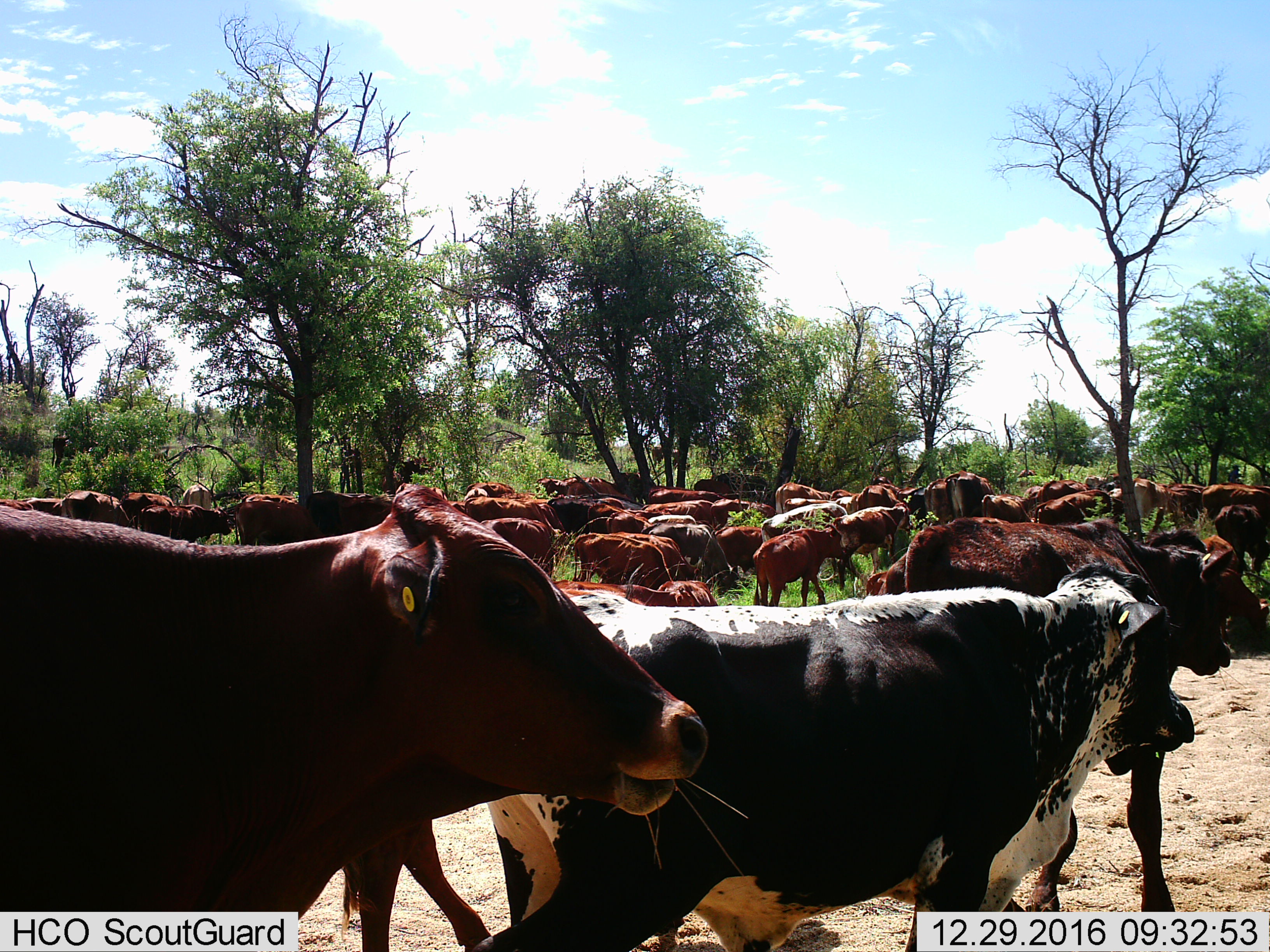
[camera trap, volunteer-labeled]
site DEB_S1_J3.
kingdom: Animalia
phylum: Chordata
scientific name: Vertebrata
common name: domestic animal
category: domesticanimal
Domesticanimal (domestic animal) (Vertebrata), count 11-50. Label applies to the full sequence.